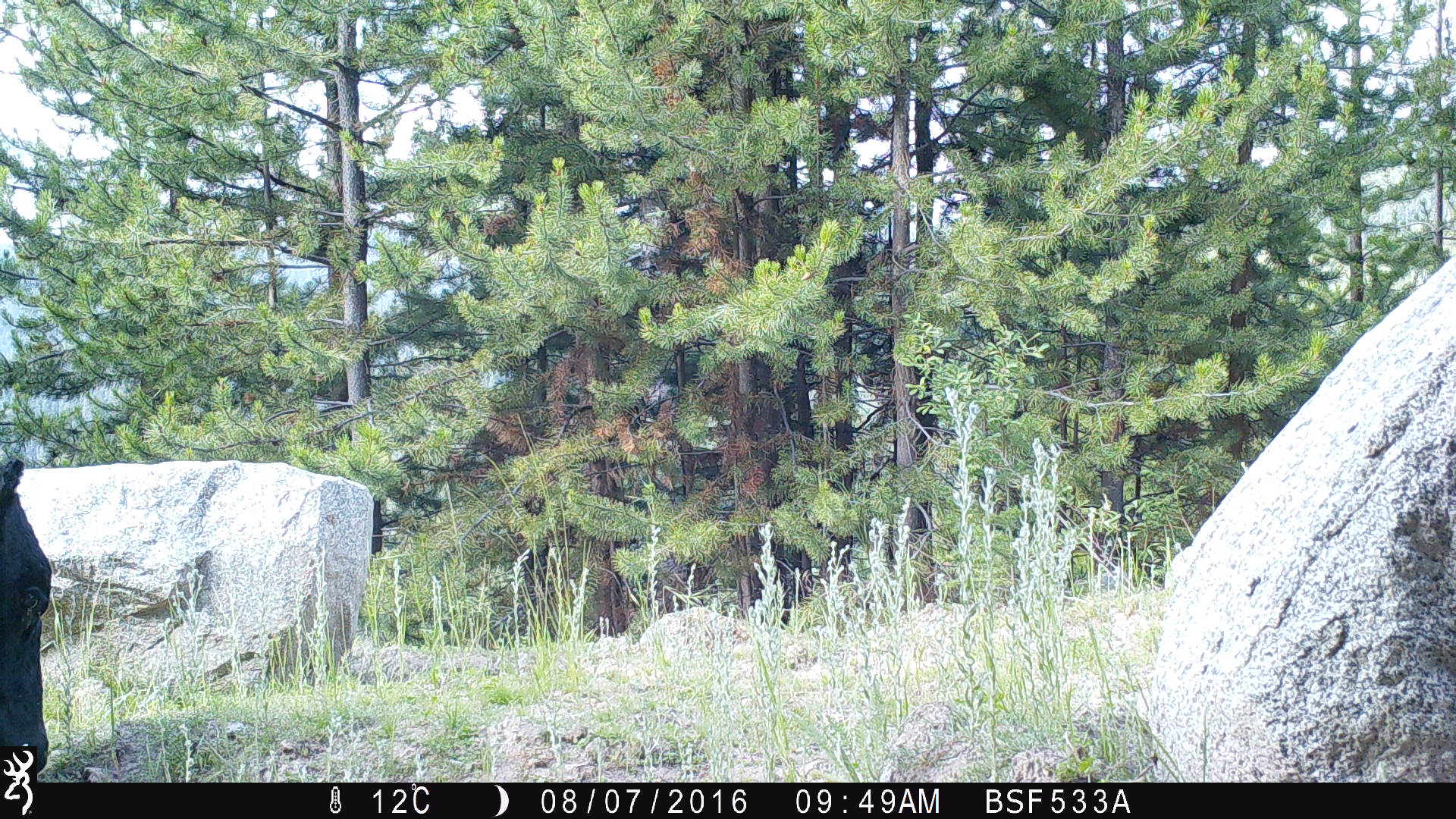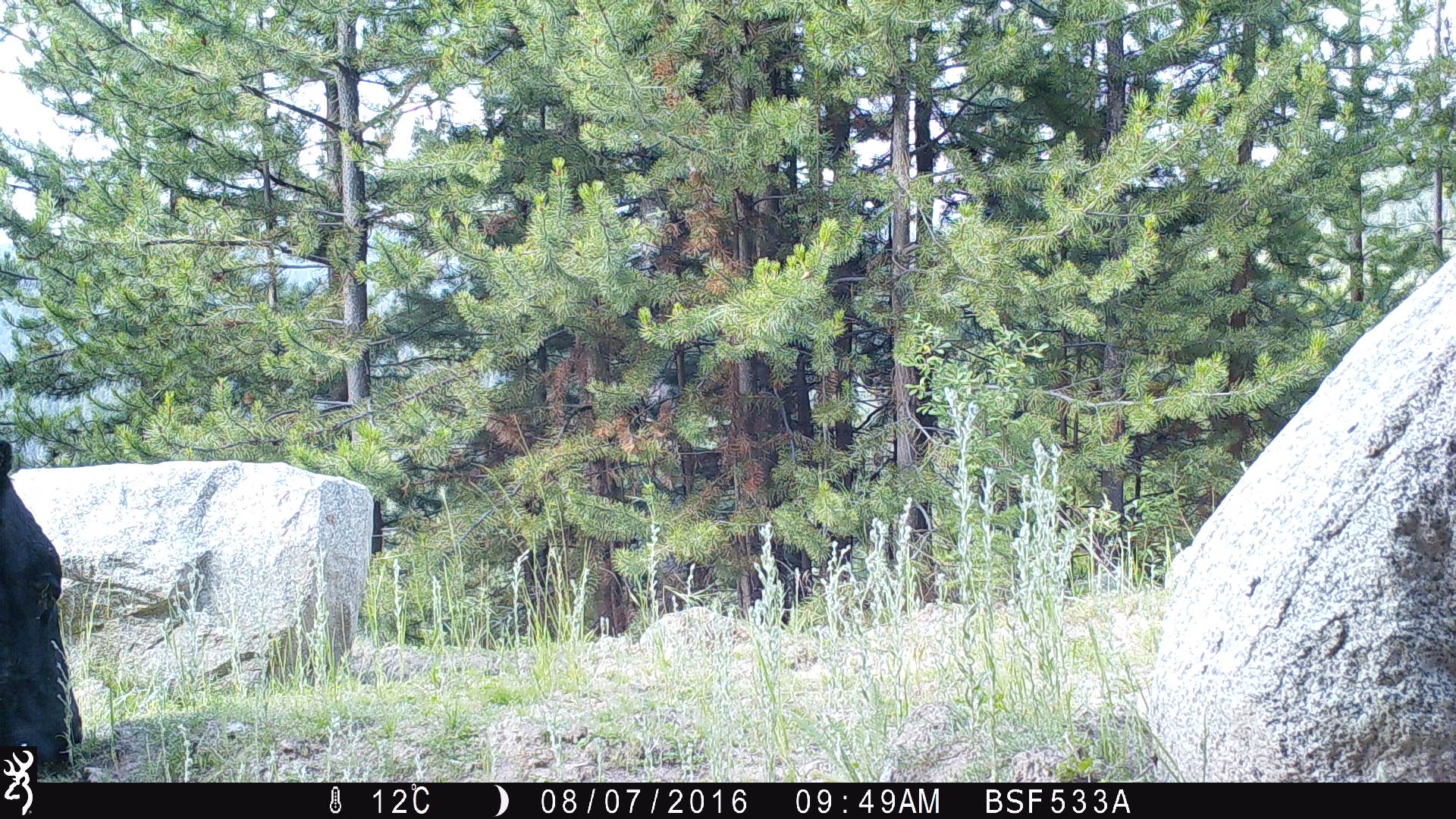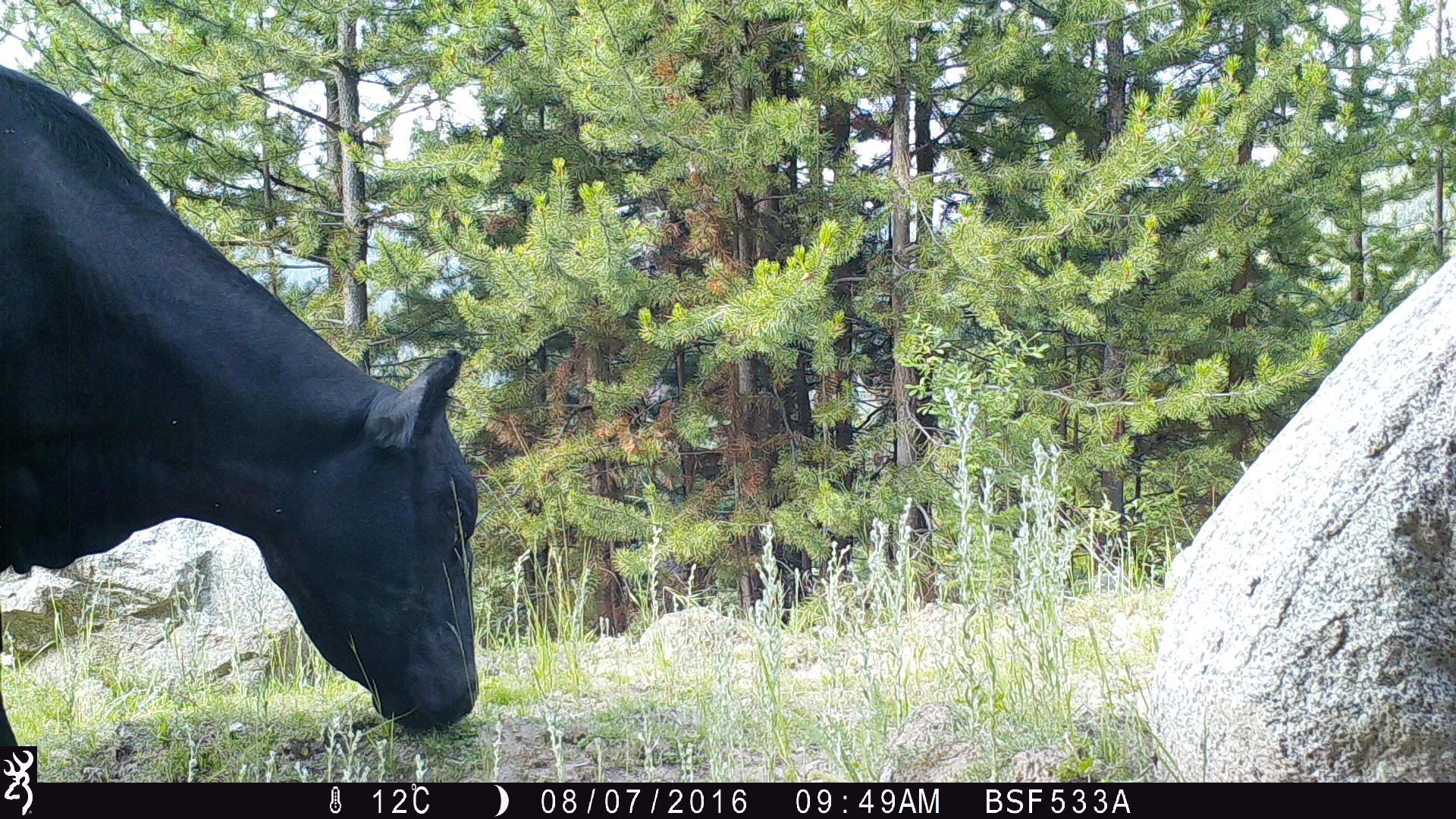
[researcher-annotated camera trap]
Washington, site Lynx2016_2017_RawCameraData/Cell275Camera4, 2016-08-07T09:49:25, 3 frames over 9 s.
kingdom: Animalia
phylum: Chordata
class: Mammalia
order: Artiodactyla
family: Bovidae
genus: Bos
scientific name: Bos taurus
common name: domestic cattle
Domestic cattle (Bos taurus). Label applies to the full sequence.